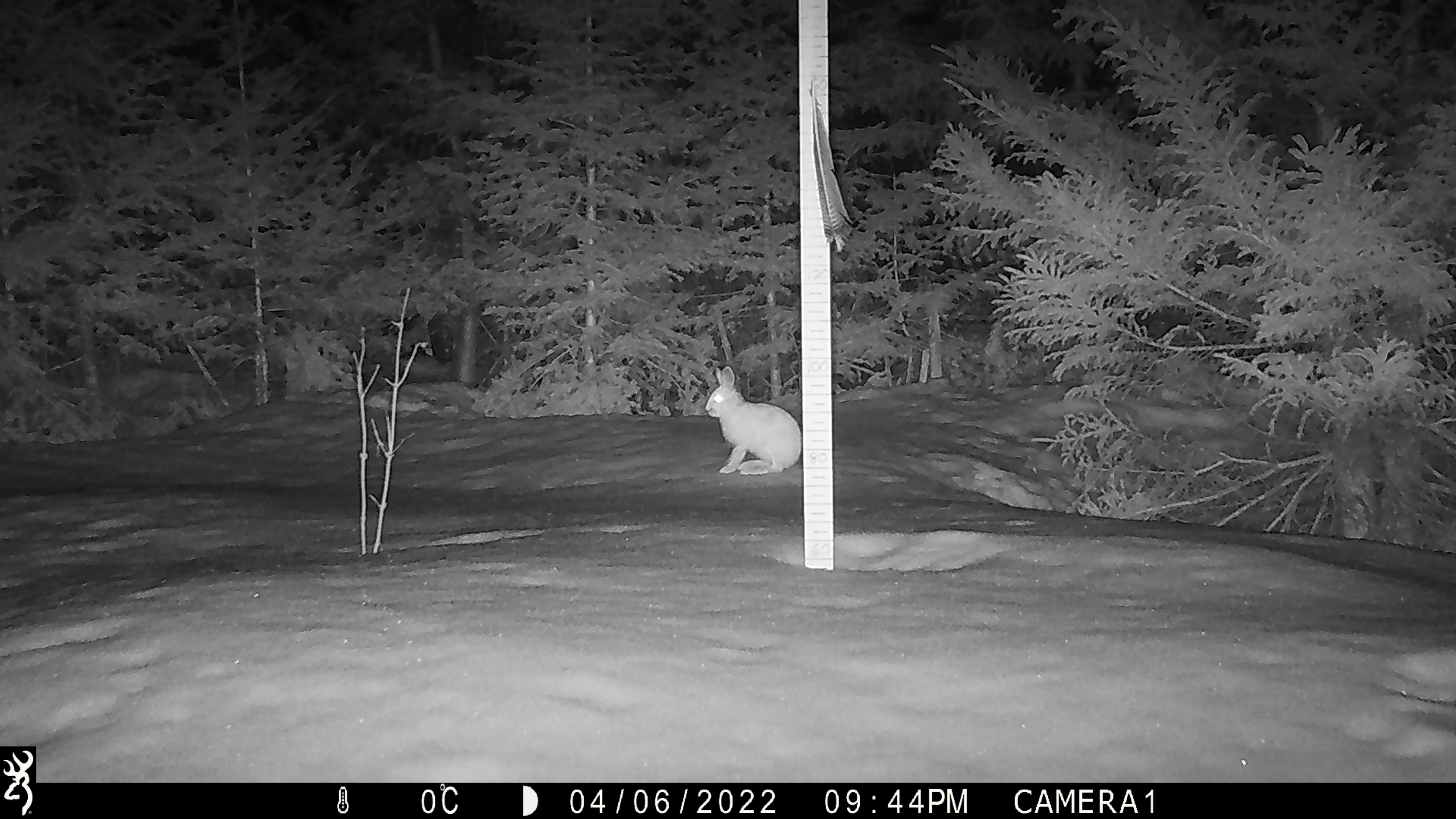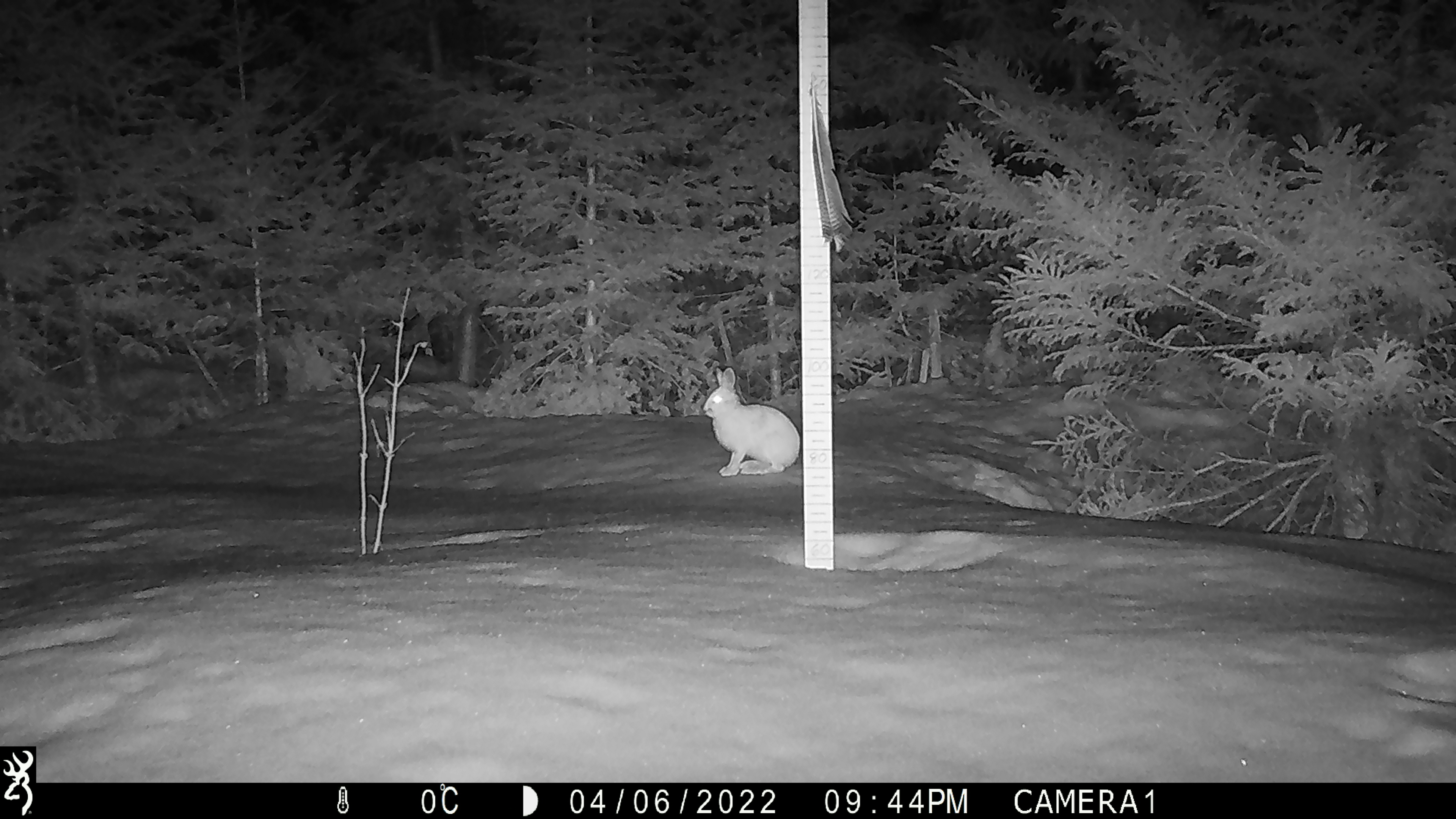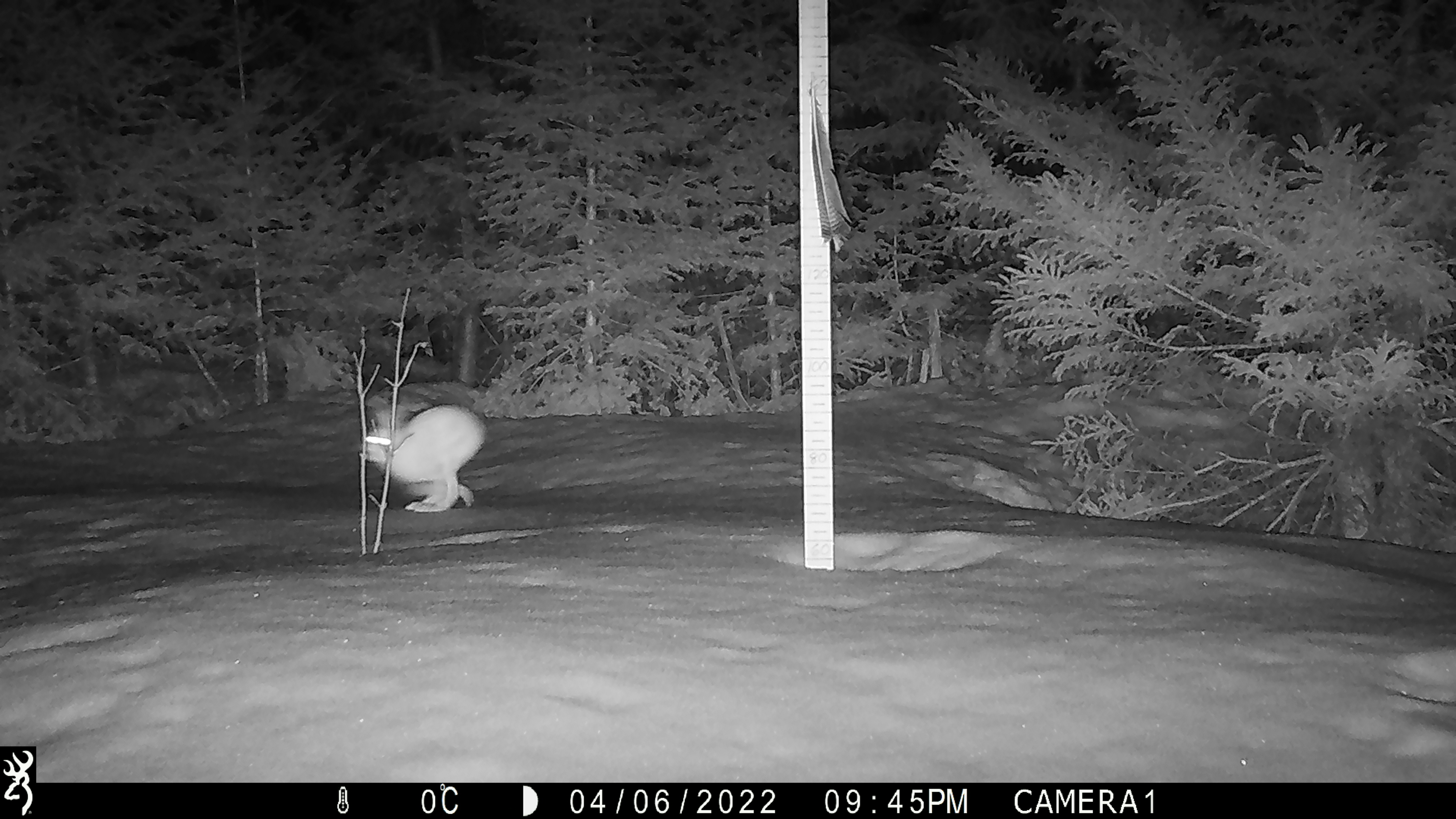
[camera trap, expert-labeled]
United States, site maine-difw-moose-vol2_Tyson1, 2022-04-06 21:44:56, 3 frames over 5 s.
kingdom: Animalia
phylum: Chordata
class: Mammalia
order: Lagomorpha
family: Leporidae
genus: Lepus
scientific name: Lepus americanus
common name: snowshoe hare